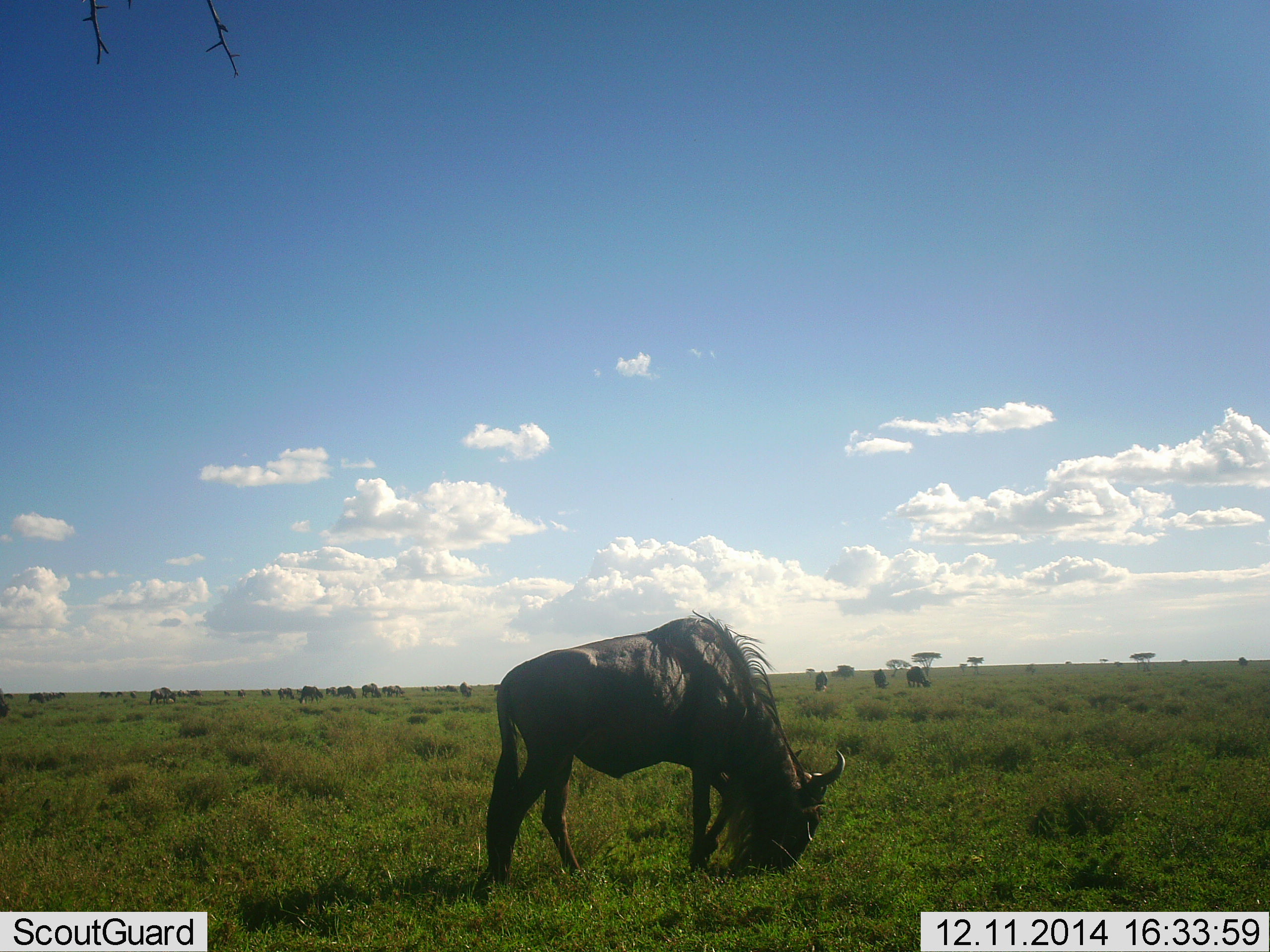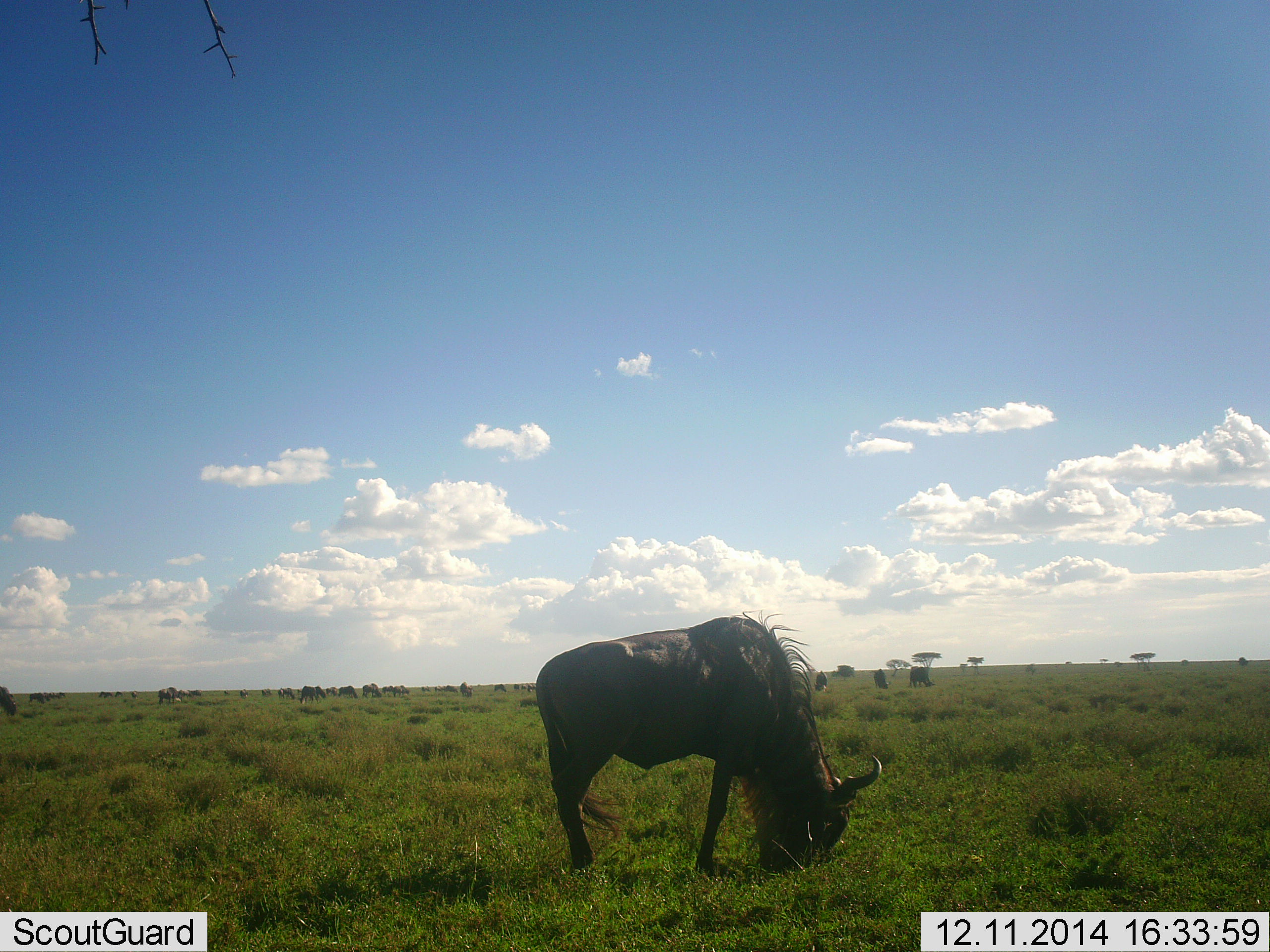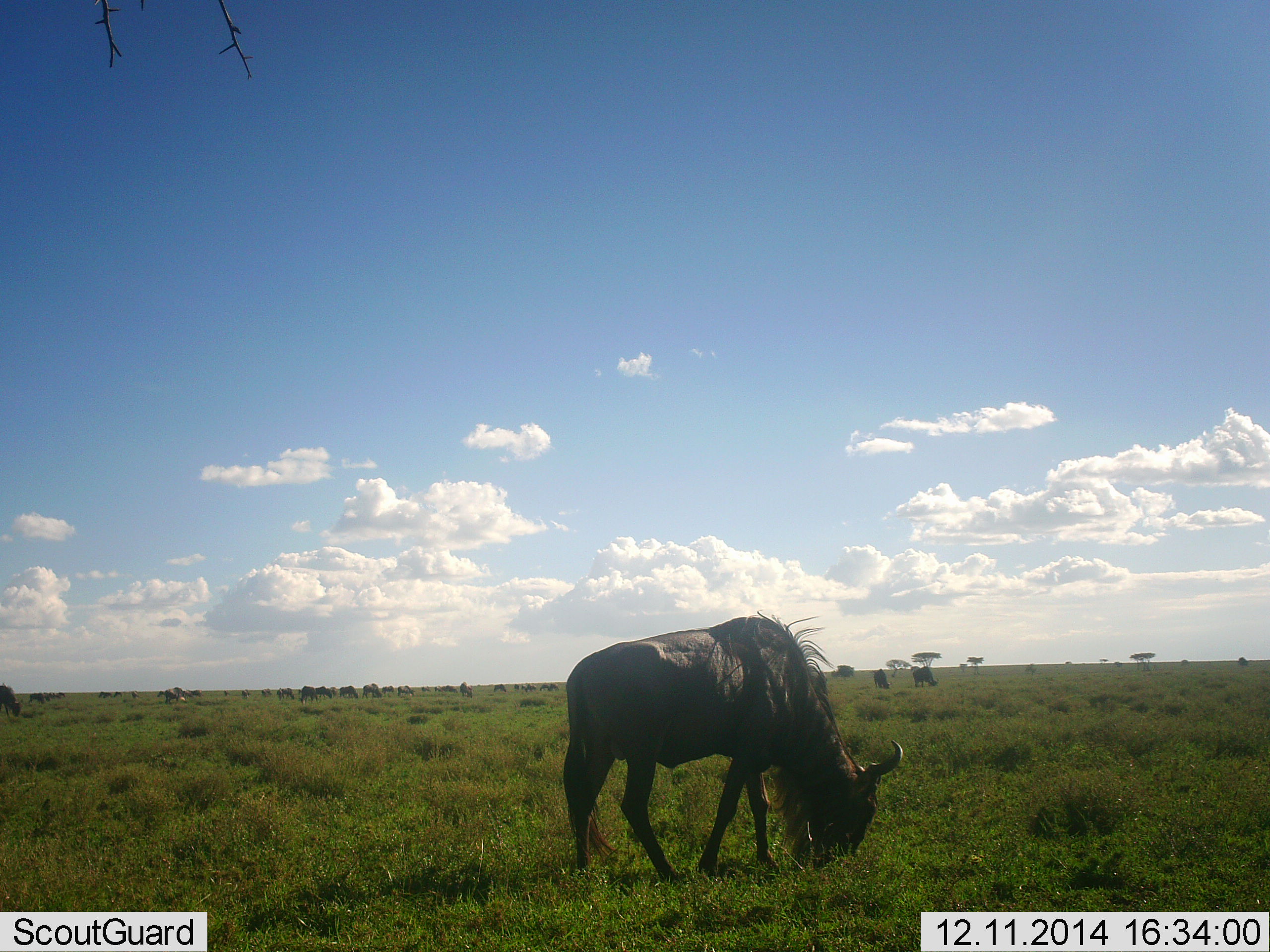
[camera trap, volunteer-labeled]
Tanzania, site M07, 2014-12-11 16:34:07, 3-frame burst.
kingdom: Animalia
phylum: Chordata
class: Mammalia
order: Artiodactyla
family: Bovidae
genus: Connochaetes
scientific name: Connochaetes taurinus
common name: blue wildebeest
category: wildebeest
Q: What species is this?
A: Wildebeest (blue wildebeest) (Connochaetes taurinus).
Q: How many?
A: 11-50.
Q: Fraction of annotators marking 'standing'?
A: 50%.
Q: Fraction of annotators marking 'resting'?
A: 10%.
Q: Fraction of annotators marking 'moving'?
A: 80%.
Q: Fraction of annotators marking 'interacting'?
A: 0%.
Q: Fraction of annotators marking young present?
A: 0%.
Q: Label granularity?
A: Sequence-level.